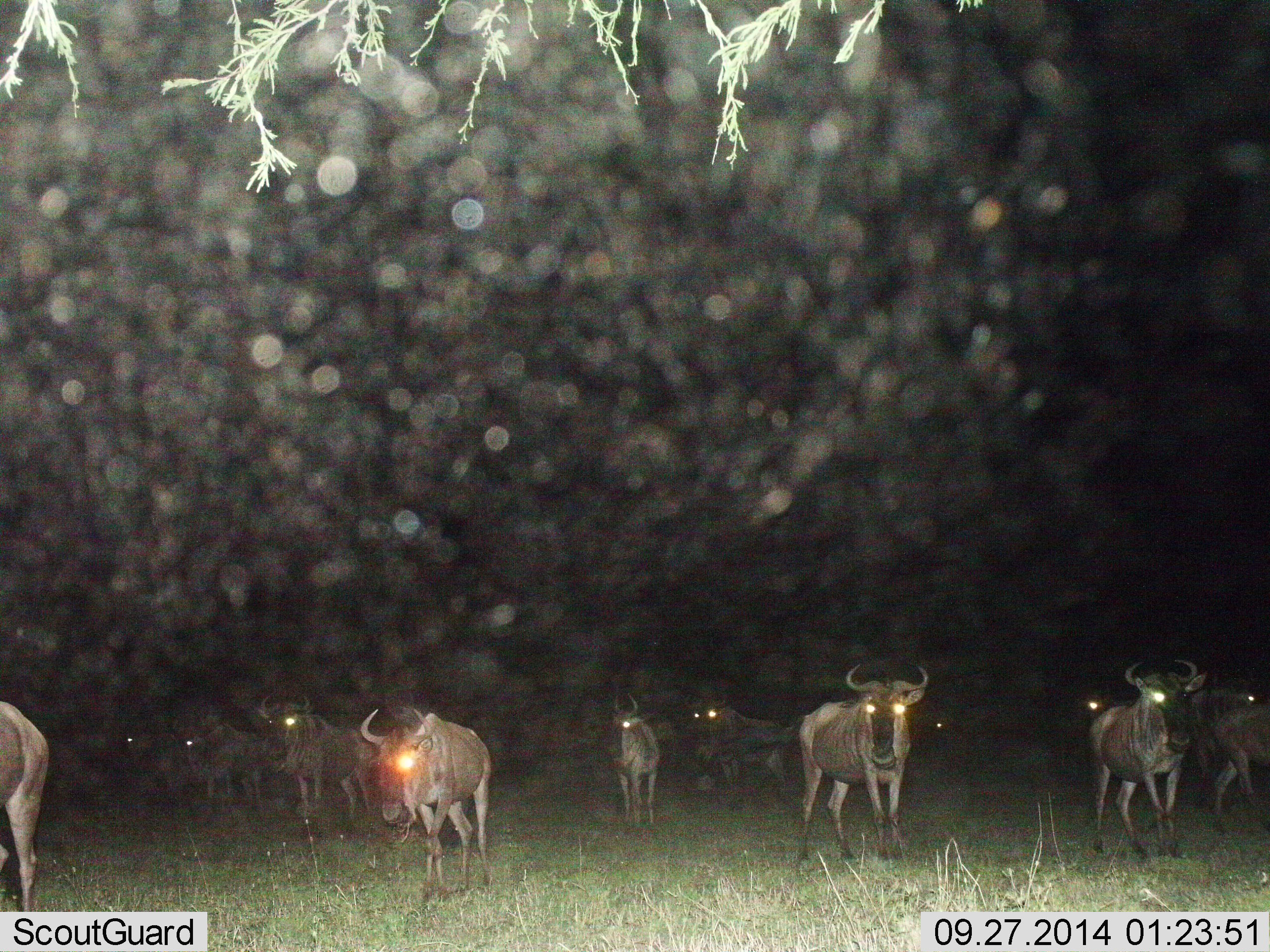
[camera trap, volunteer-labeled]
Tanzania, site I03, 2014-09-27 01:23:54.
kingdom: Animalia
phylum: Chordata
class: Mammalia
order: Artiodactyla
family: Bovidae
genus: Connochaetes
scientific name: Connochaetes taurinus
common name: blue wildebeest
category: wildebeest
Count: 11-50.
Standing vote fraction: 60%.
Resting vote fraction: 10%.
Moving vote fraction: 70%.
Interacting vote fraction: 0%.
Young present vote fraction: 0%.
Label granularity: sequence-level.